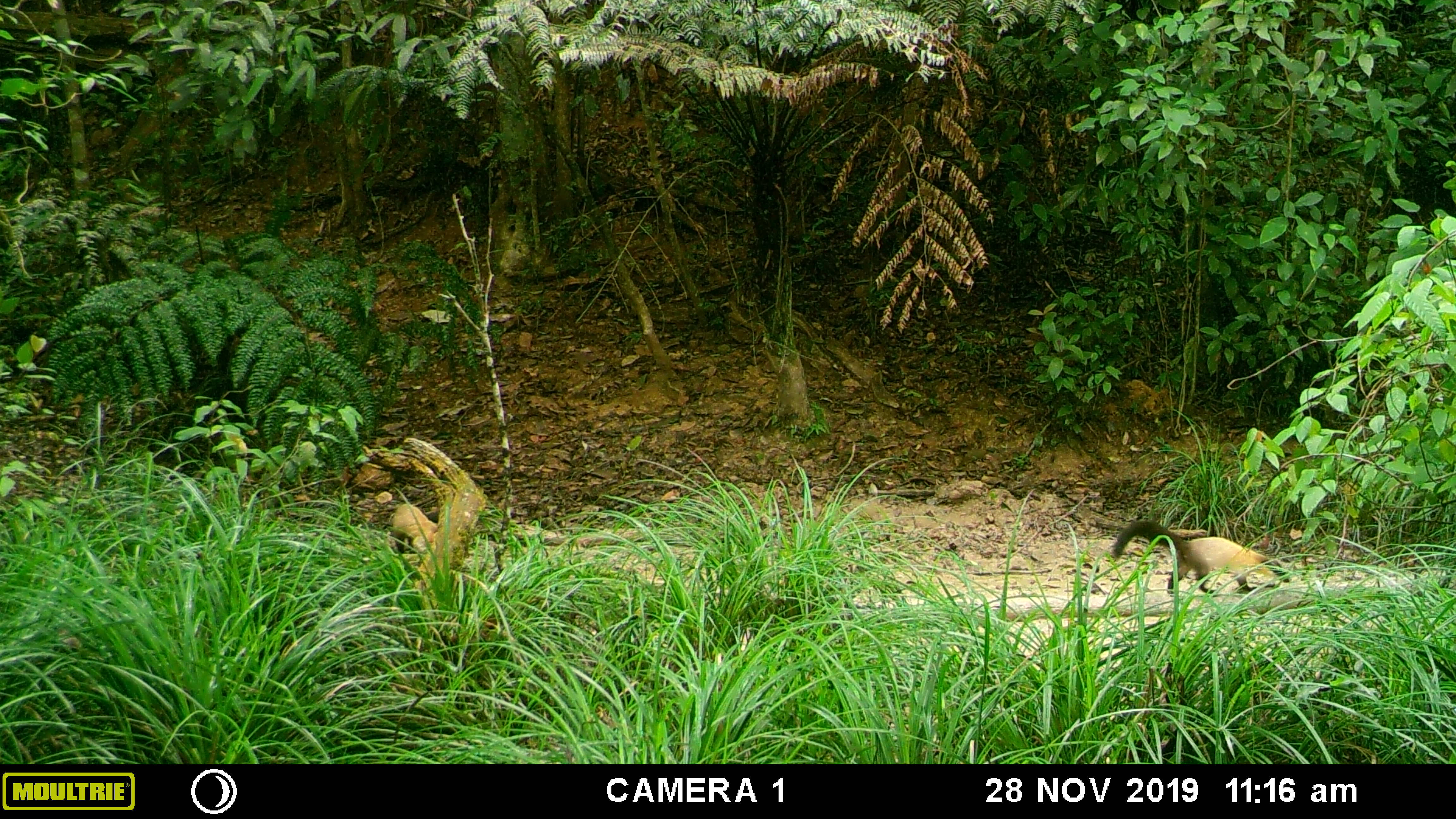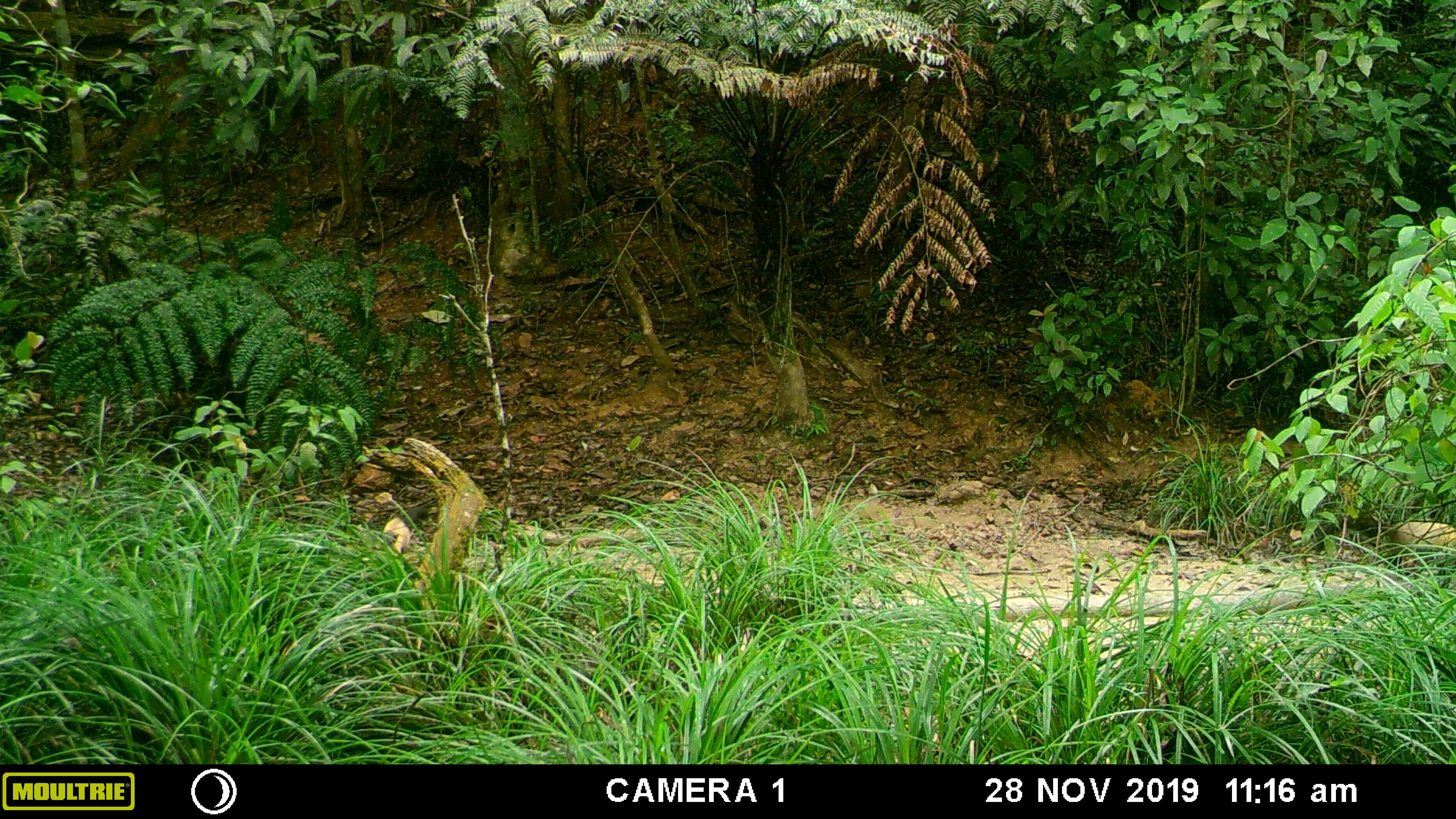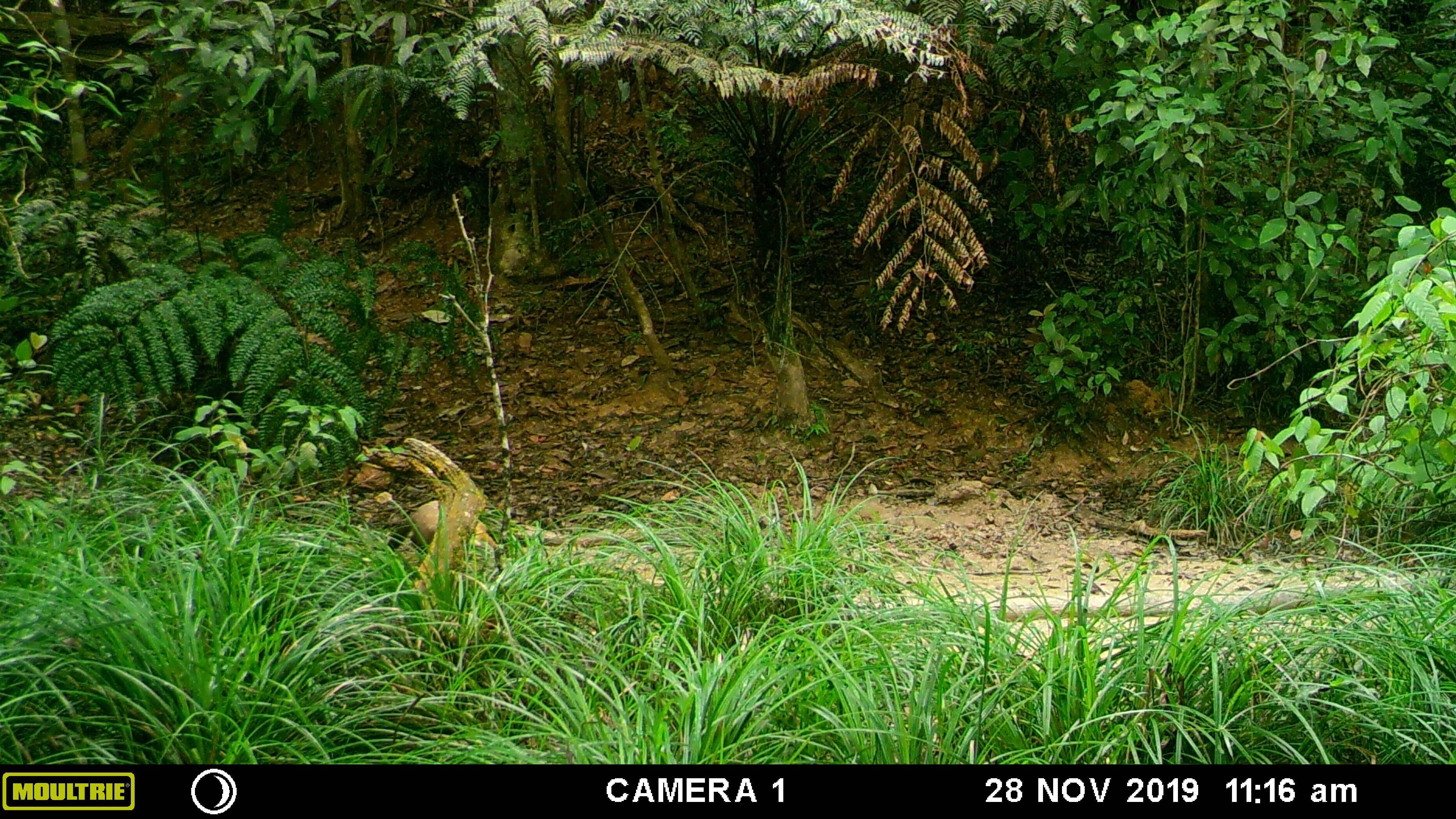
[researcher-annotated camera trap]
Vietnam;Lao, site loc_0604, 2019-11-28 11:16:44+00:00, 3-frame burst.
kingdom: Animalia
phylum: Chordata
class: Mammalia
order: Carnivora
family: Mustelidae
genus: Martes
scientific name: Martes flavigula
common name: yellow-throated marten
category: yellow throated marten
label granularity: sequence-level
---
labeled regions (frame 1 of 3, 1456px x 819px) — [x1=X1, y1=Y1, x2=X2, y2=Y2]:
yellow throated marten: [x1=1112, y1=521, x2=1289, y2=597]; [x1=389, y1=504, x2=442, y2=555]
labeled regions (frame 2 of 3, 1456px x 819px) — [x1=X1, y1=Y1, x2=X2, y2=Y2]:
yellow throated marten: [x1=1314, y1=515, x2=1456, y2=575]; [x1=378, y1=505, x2=427, y2=558]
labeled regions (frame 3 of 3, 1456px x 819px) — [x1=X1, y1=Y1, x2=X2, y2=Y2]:
yellow throated marten: [x1=387, y1=499, x2=499, y2=557]